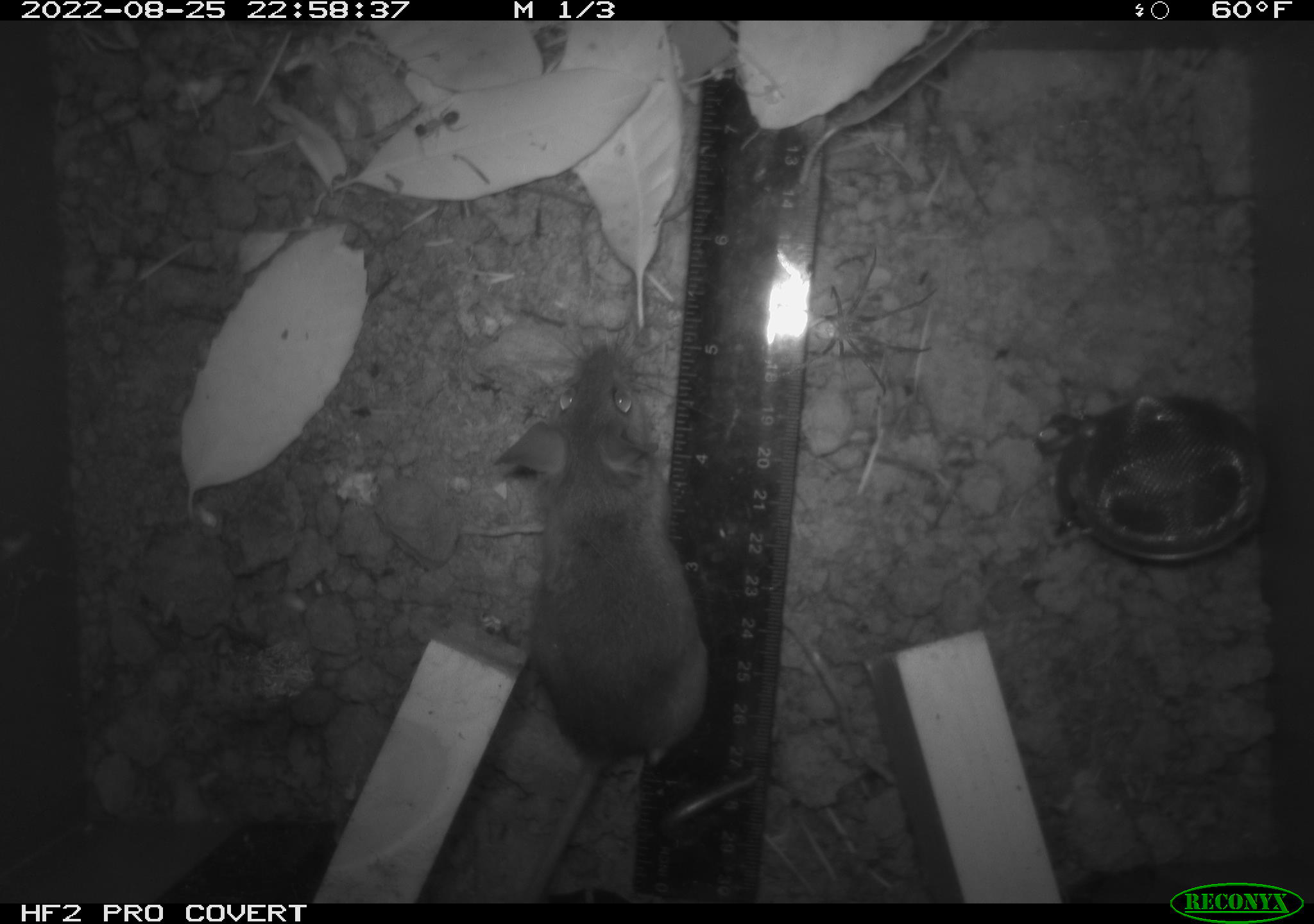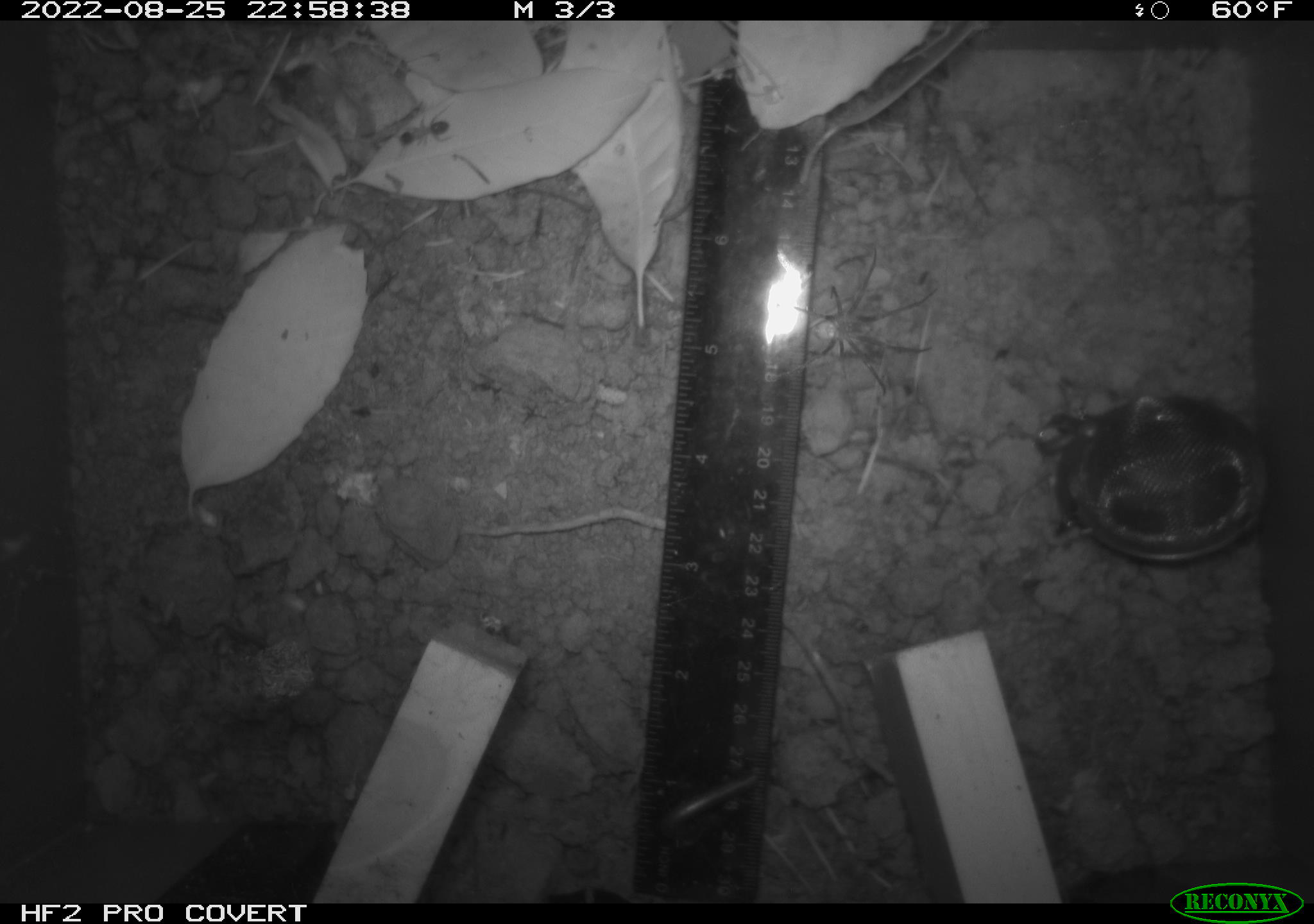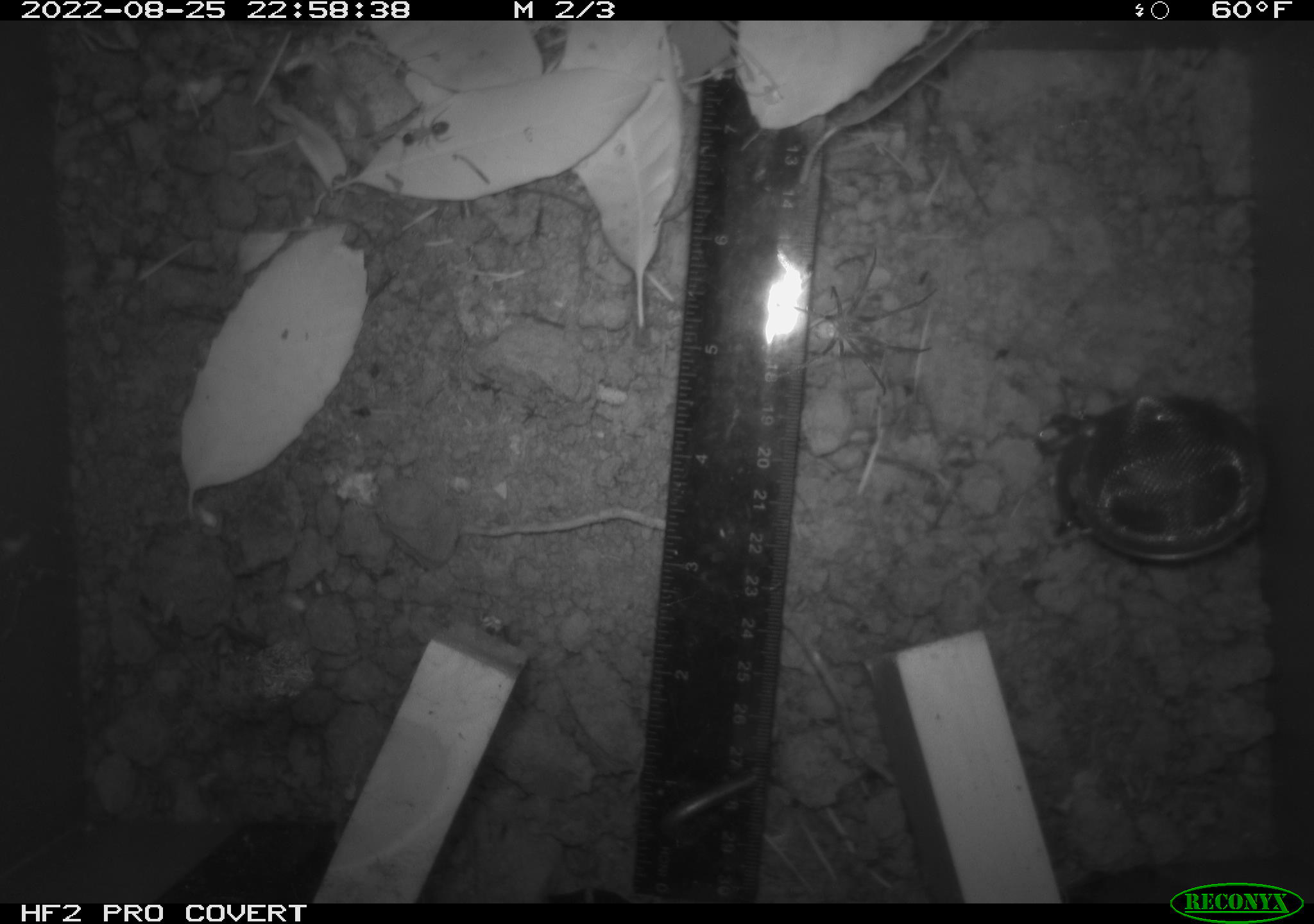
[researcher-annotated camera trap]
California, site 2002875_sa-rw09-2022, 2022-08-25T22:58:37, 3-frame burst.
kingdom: Animalia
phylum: Arthropoda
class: Arachnida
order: Araneae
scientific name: Araneae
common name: spider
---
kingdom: Animalia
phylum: Chordata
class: Mammalia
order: Rodentia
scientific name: Rodentia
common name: rodent